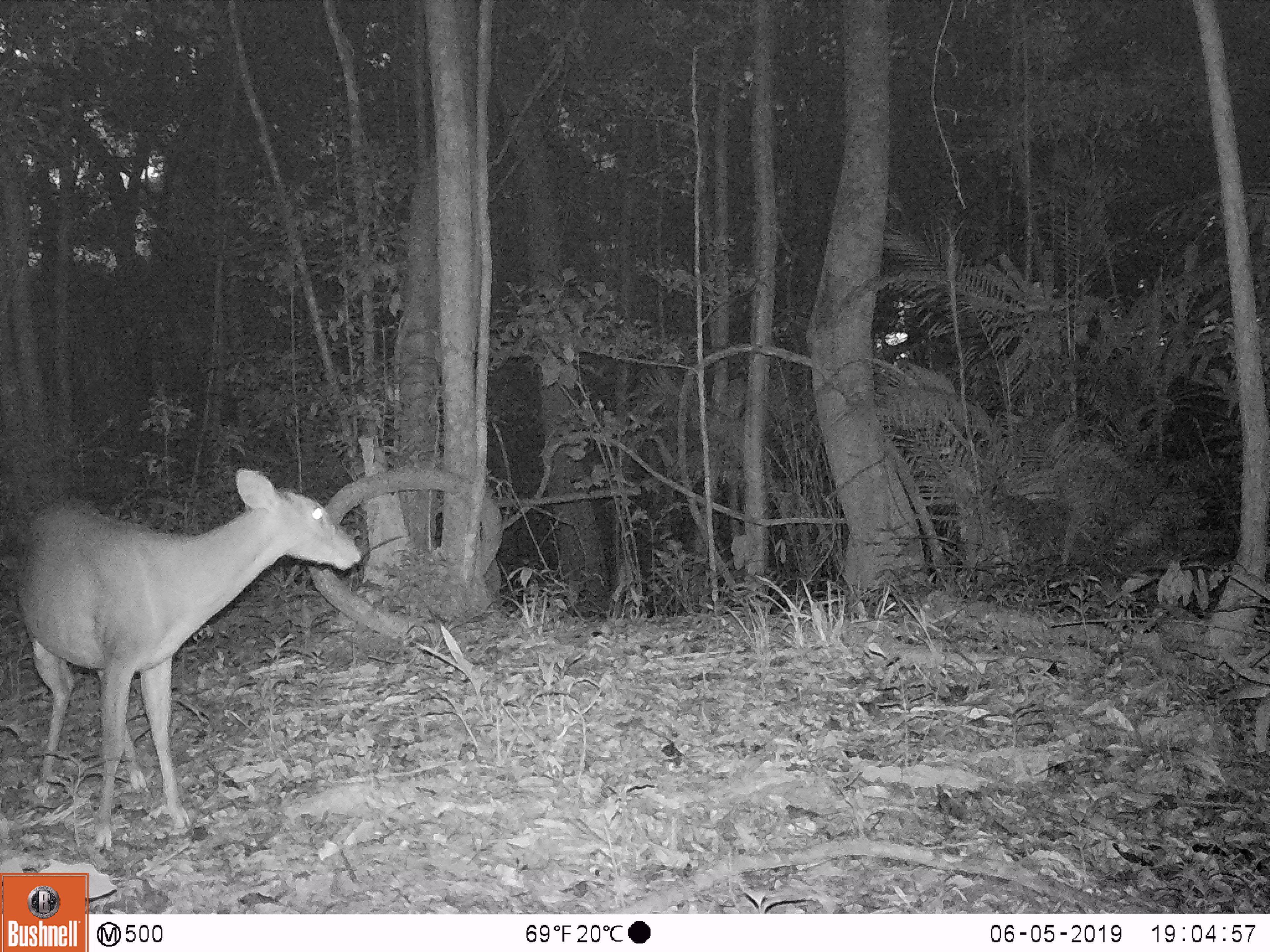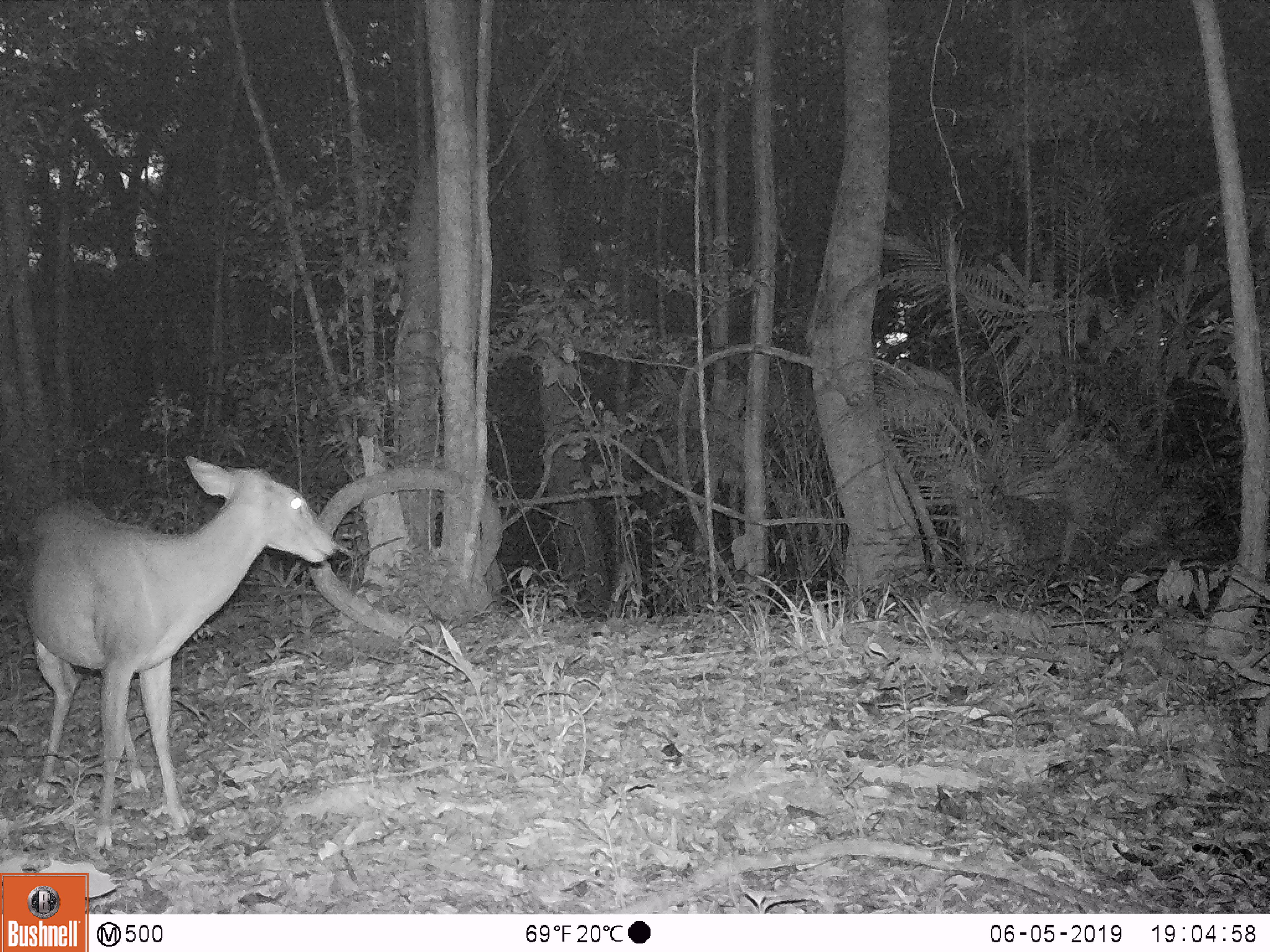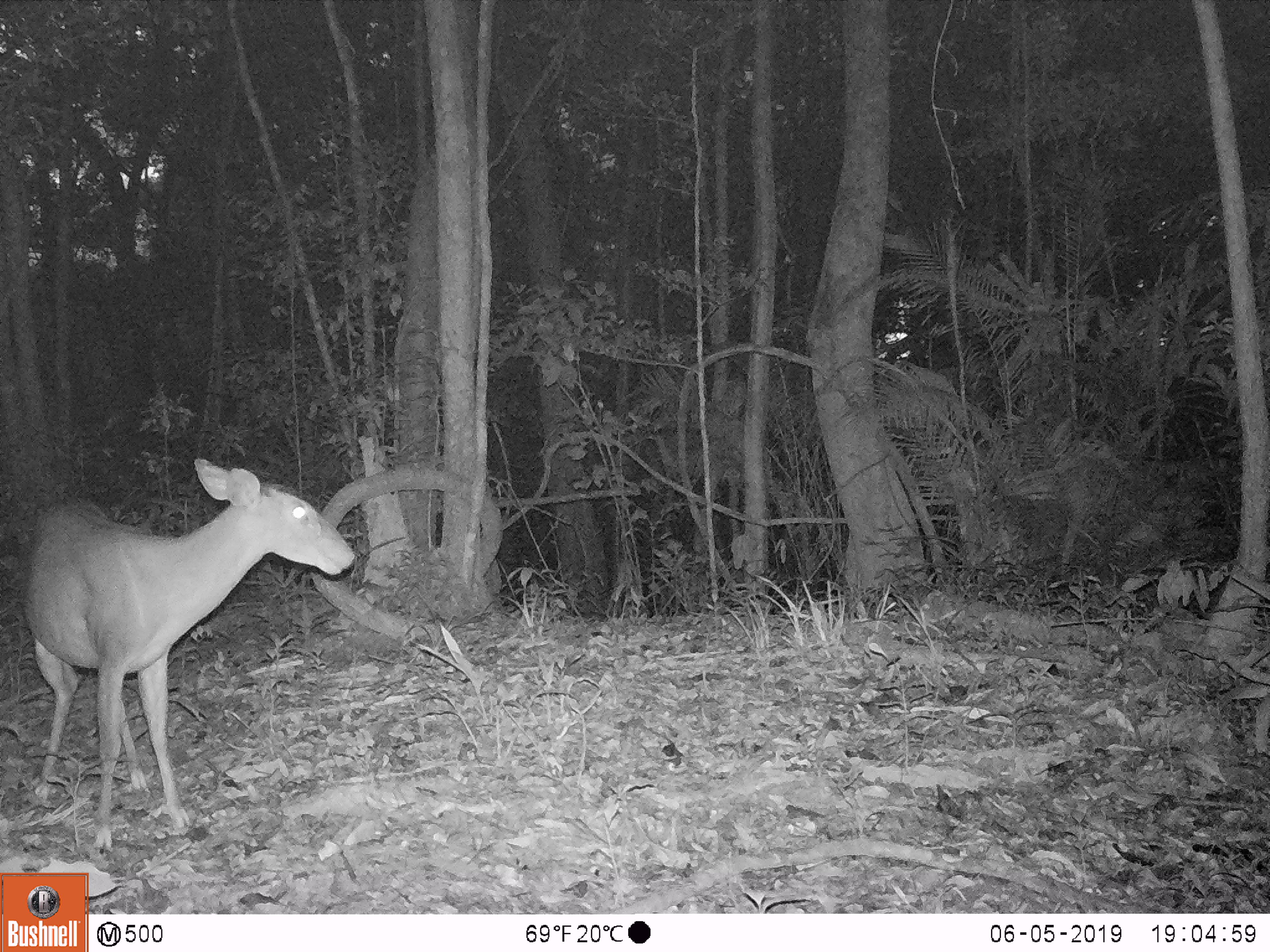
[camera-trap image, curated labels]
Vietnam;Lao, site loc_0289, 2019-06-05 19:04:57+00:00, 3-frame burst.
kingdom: Animalia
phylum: Chordata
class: Mammalia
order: Artiodactyla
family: Cervidae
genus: Muntiacus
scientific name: Muntiacus vuquangensis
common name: large-antlered muntjac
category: large antlered muntjac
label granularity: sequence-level